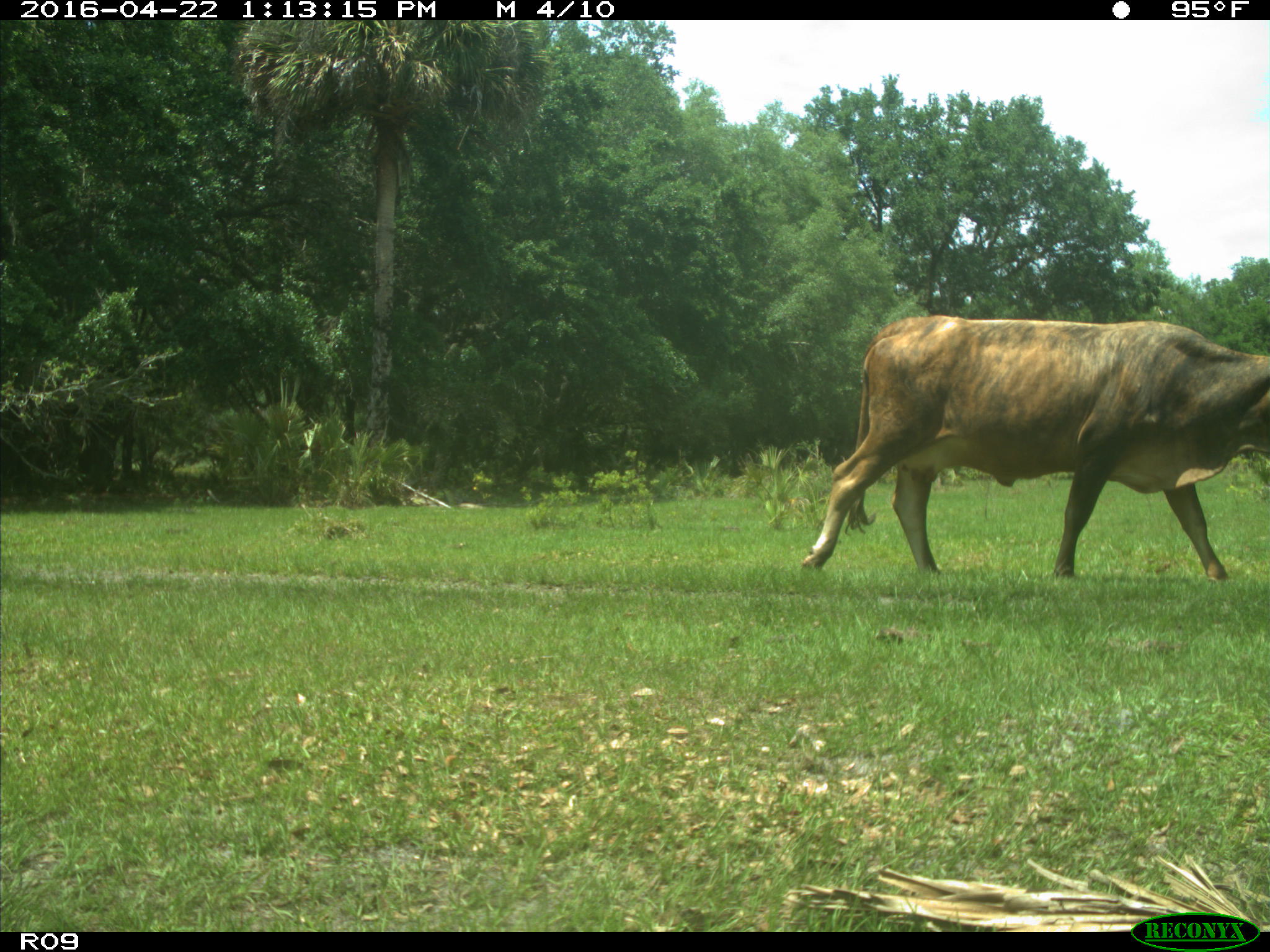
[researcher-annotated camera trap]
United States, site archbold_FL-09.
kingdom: Animalia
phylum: Chordata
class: Mammalia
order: Artiodactyla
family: Bovidae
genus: Bos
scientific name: Bos taurus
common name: domestic cow